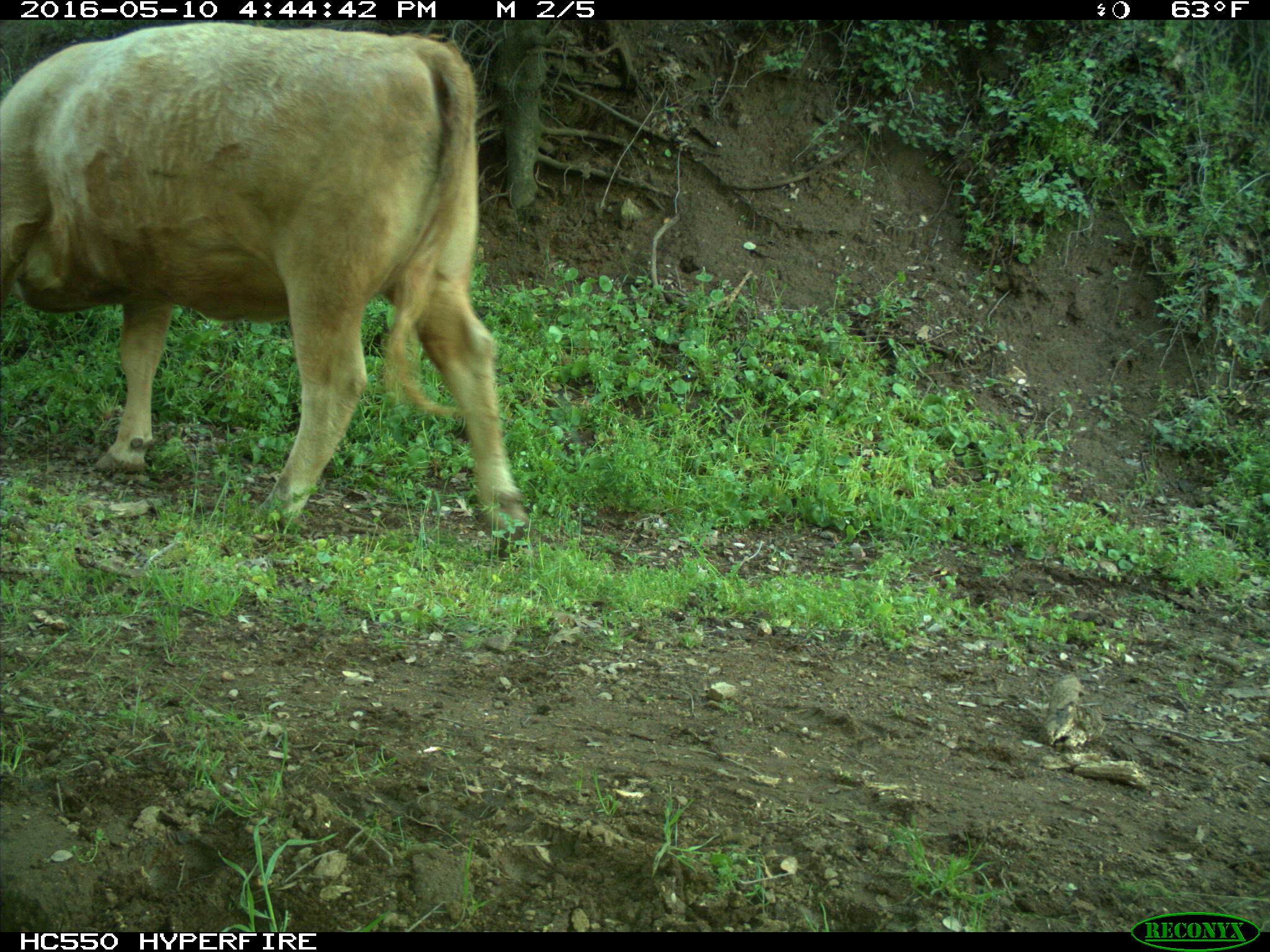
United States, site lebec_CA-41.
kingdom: Animalia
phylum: Chordata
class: Mammalia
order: Artiodactyla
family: Bovidae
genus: Bos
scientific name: Bos taurus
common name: domestic cow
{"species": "Bos taurus (domestic cow)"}